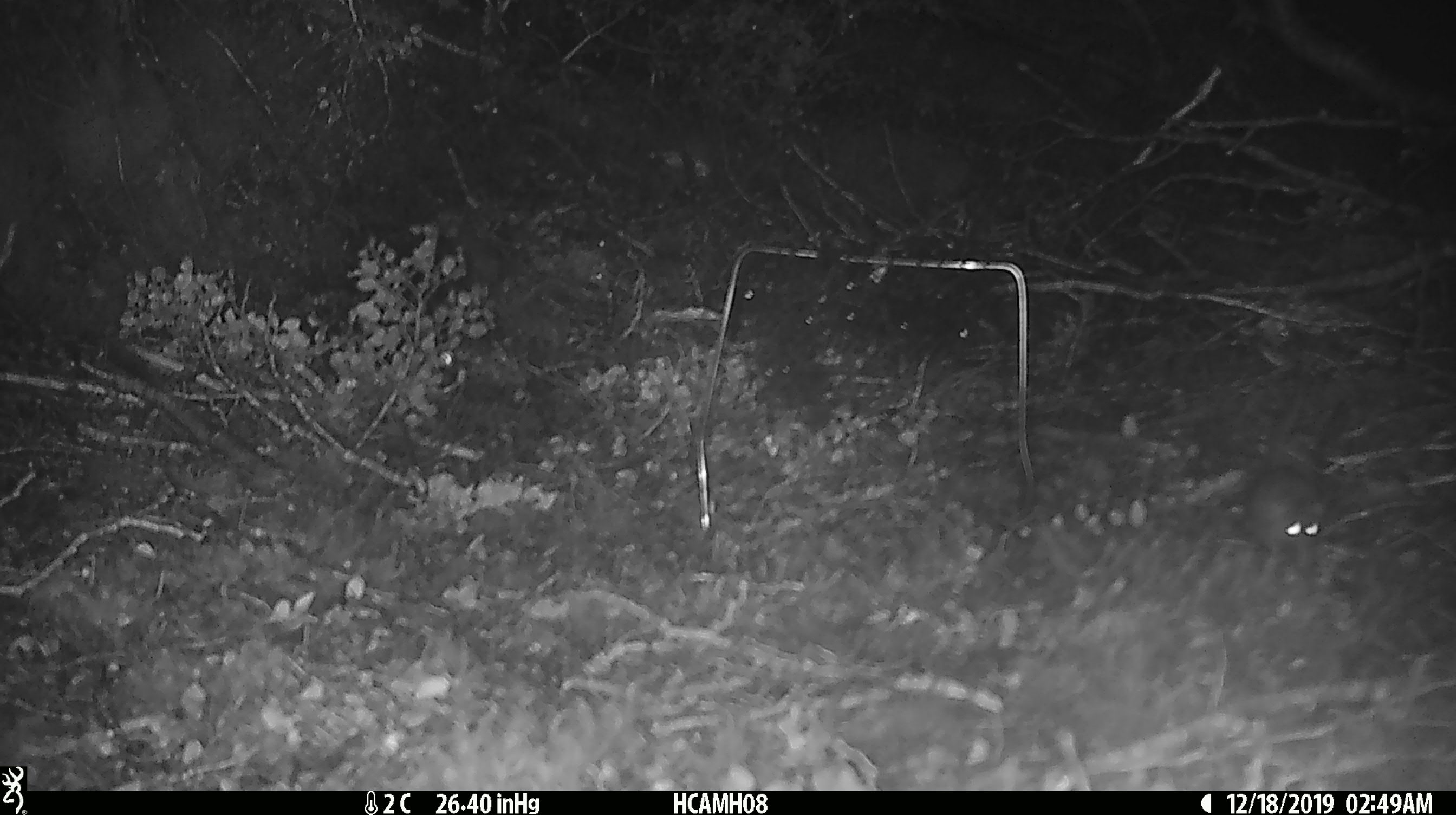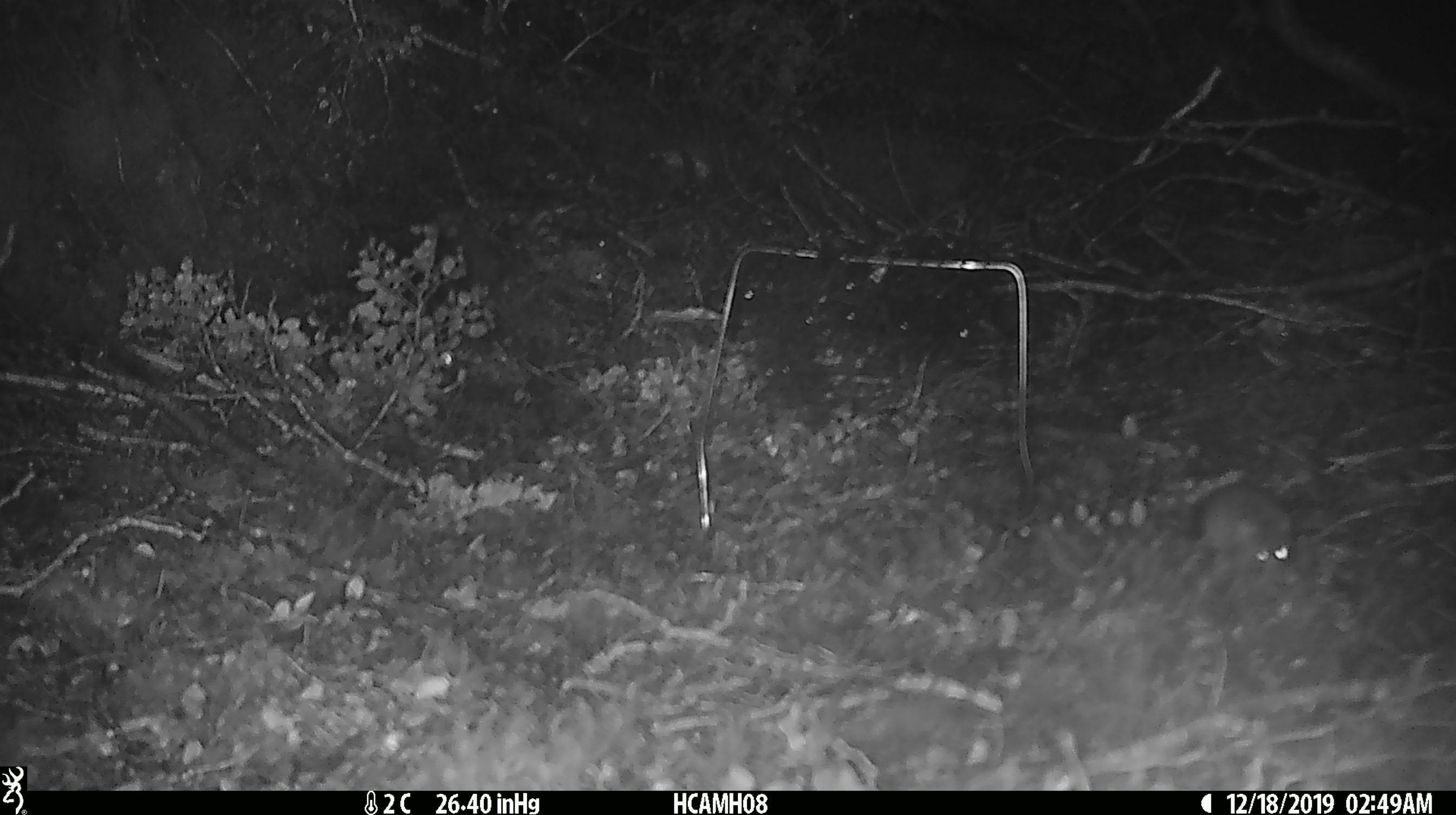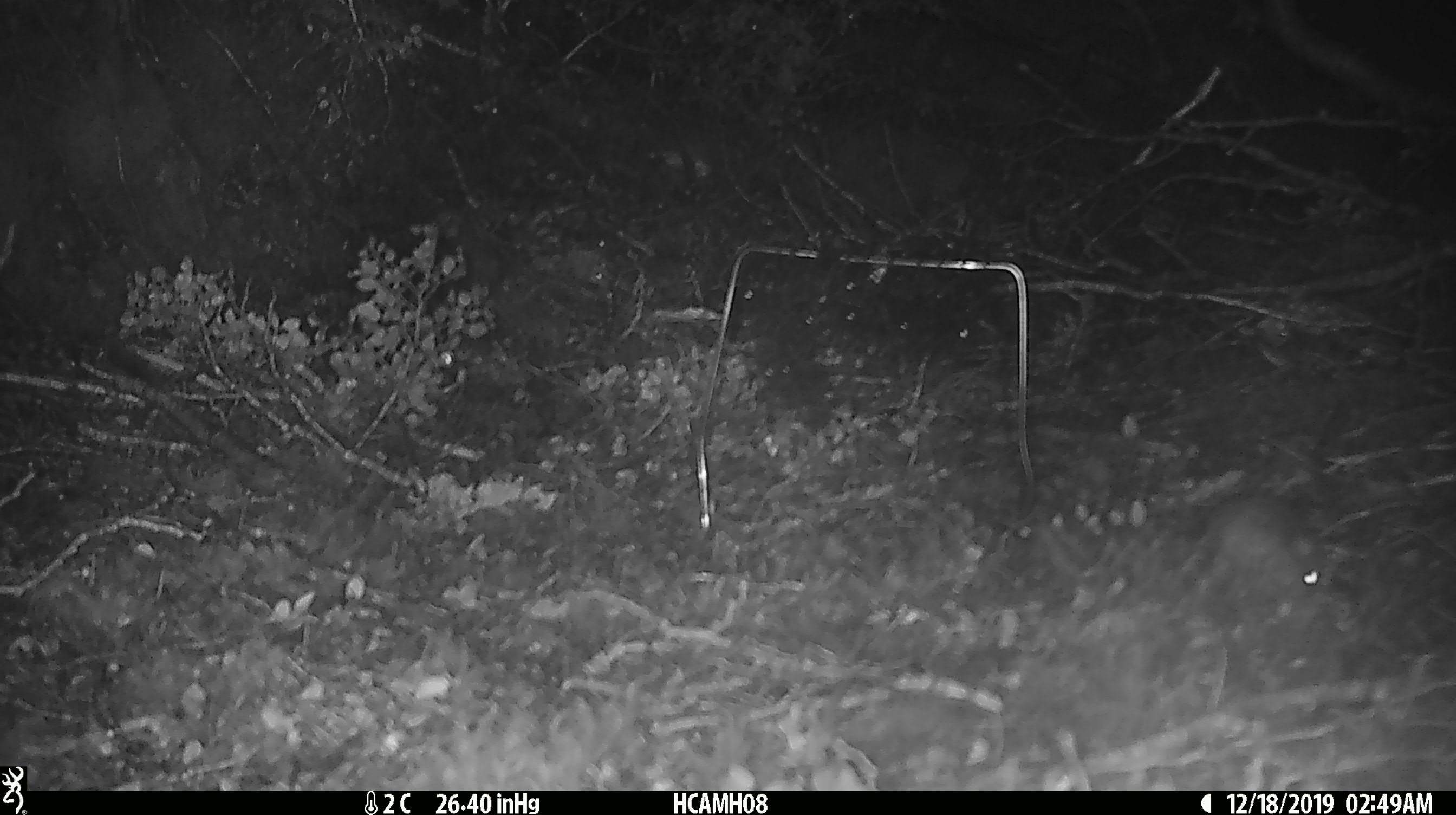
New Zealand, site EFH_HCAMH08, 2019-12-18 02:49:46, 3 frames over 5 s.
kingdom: Animalia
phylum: Chordata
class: Mammalia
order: Rodentia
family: Muridae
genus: Mus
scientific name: Mus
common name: mouse